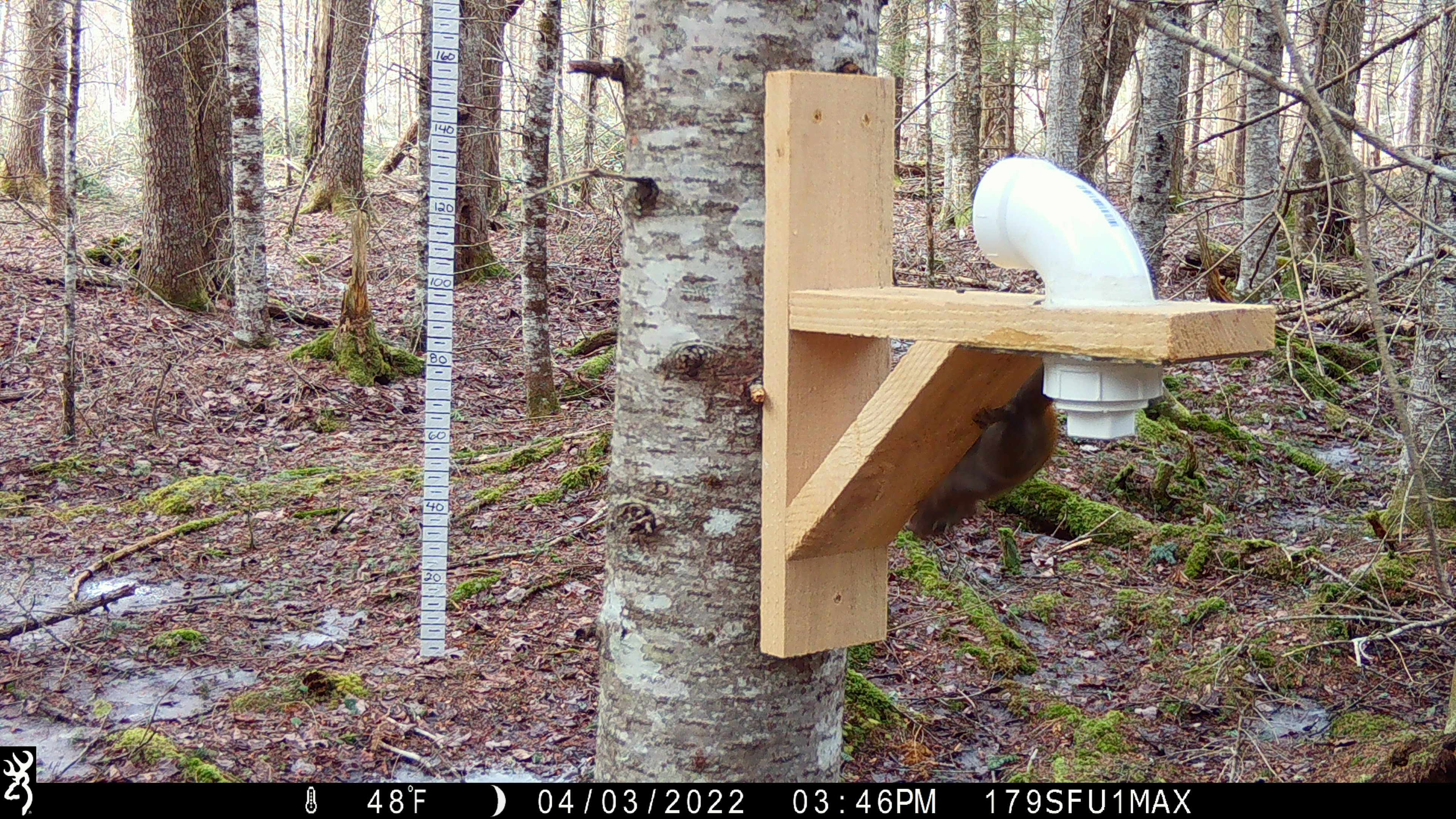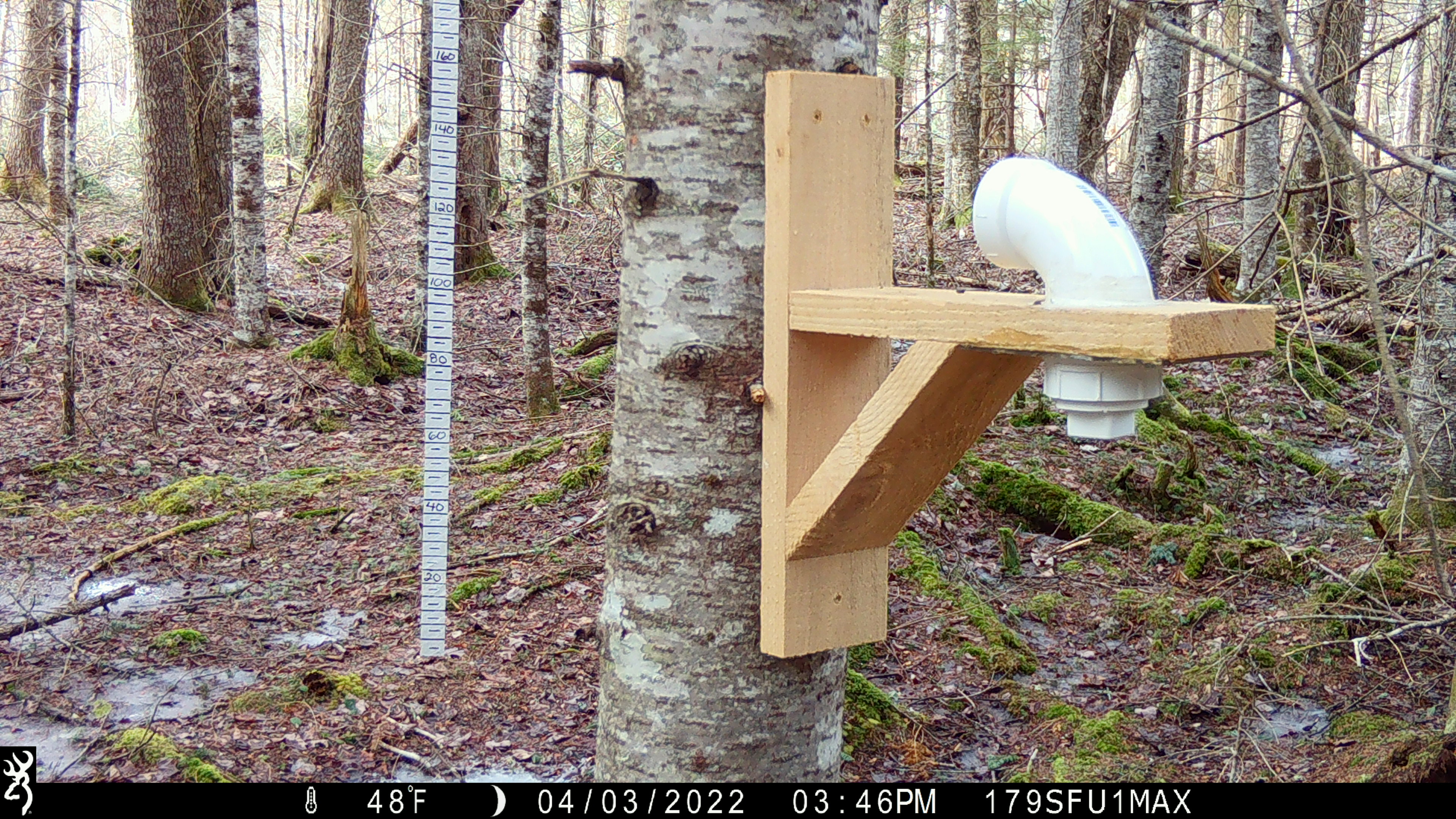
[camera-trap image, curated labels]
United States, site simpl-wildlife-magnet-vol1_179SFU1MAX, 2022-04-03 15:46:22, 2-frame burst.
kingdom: Animalia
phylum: Chordata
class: Mammalia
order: Rodentia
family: Sciuridae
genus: Tamiasciurus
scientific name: Tamiasciurus hudsonicus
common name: red squirrel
Red squirrel (Tamiasciurus hudsonicus).